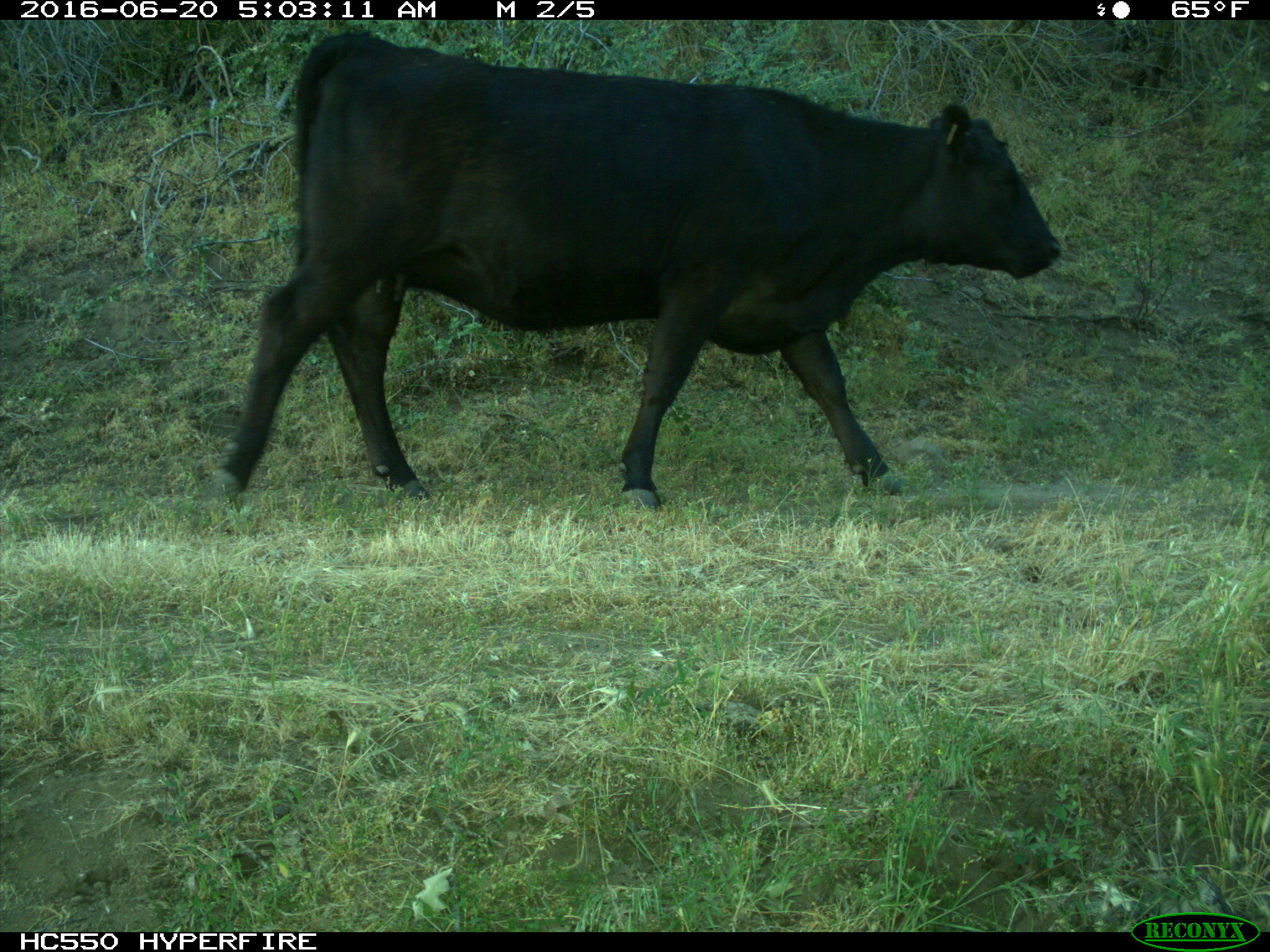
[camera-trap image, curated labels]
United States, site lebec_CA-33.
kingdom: Animalia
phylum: Chordata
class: Mammalia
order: Artiodactyla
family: Bovidae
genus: Bos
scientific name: Bos taurus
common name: domestic cow